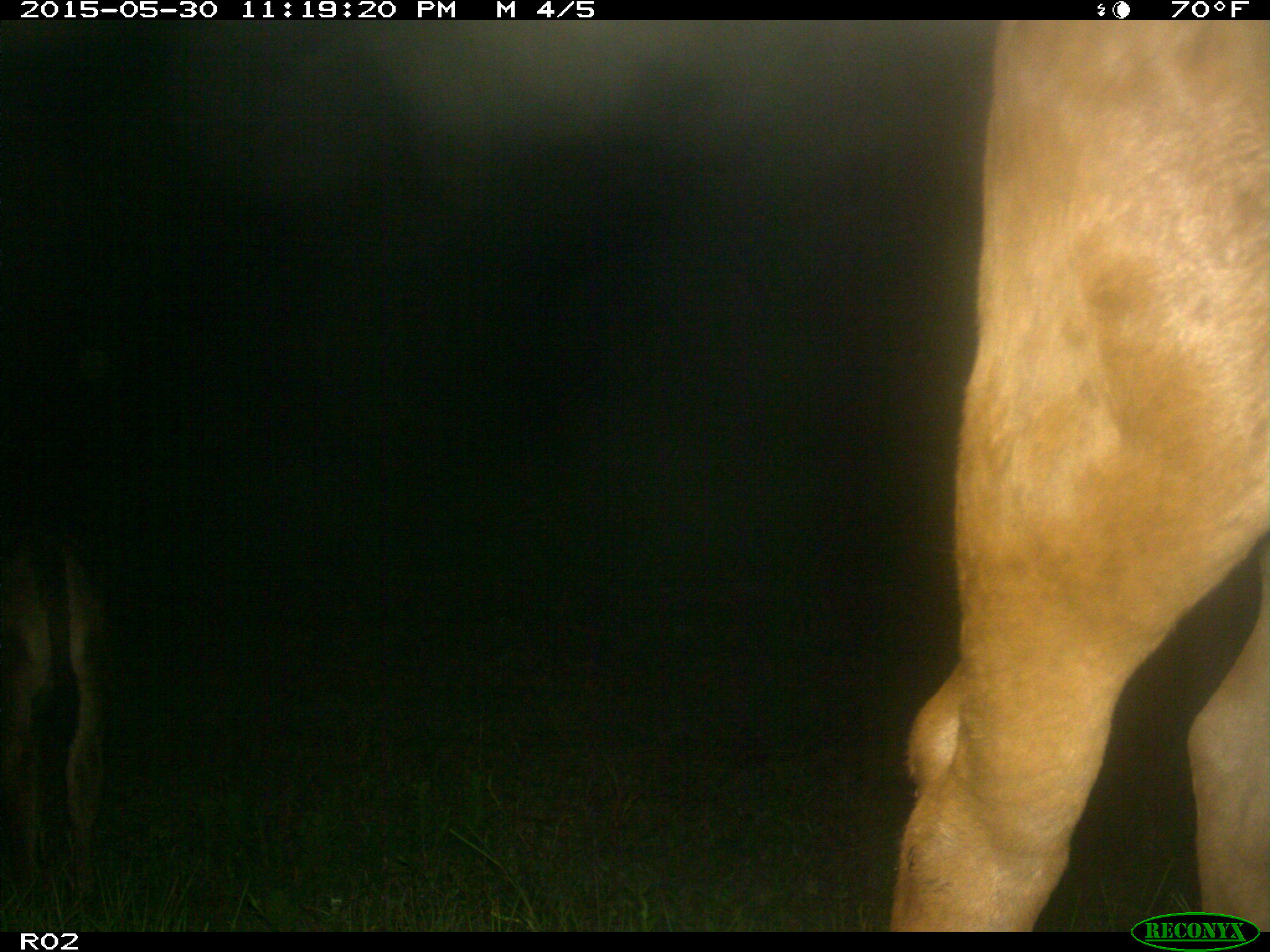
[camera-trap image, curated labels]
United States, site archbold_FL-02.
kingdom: Animalia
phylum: Chordata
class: Mammalia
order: Artiodactyla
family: Bovidae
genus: Bos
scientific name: Bos taurus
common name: domestic cow